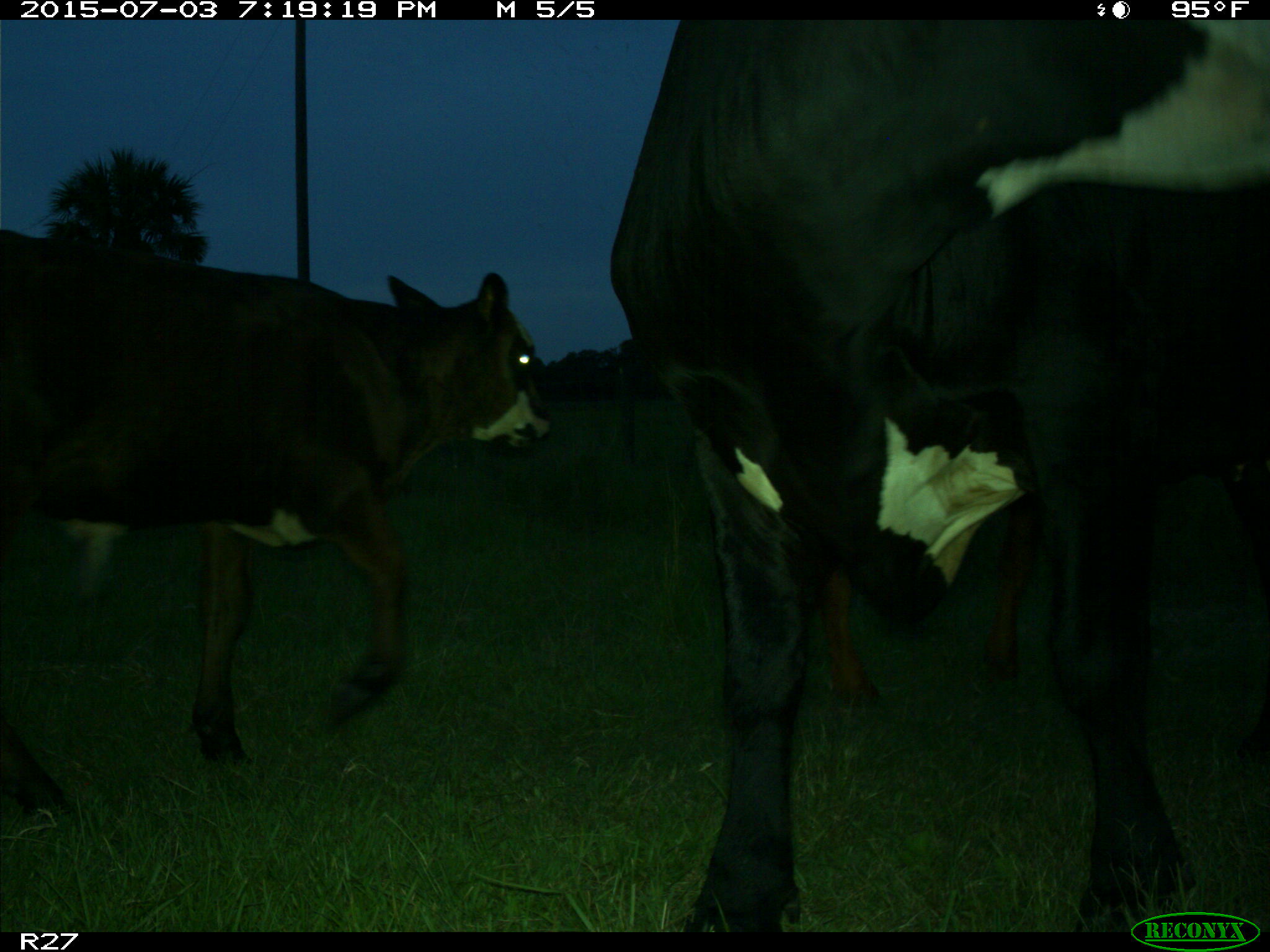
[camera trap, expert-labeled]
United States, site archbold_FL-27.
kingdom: Animalia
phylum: Chordata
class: Mammalia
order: Artiodactyla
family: Bovidae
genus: Bos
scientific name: Bos taurus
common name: domestic cow